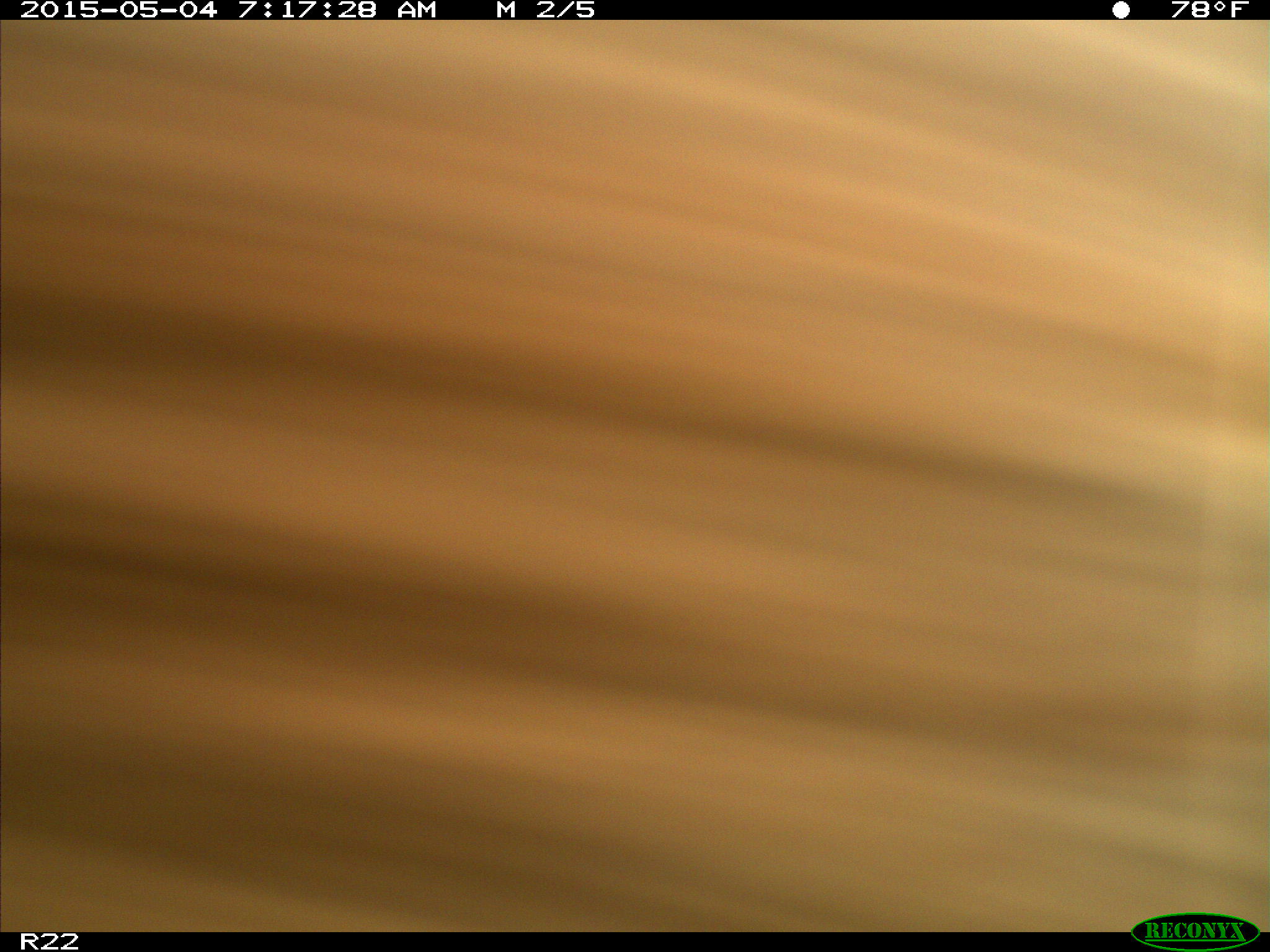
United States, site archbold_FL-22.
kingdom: Animalia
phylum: Chordata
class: Mammalia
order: Artiodactyla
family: Bovidae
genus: Bos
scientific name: Bos taurus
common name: domestic cow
Bos taurus (domestic cow).